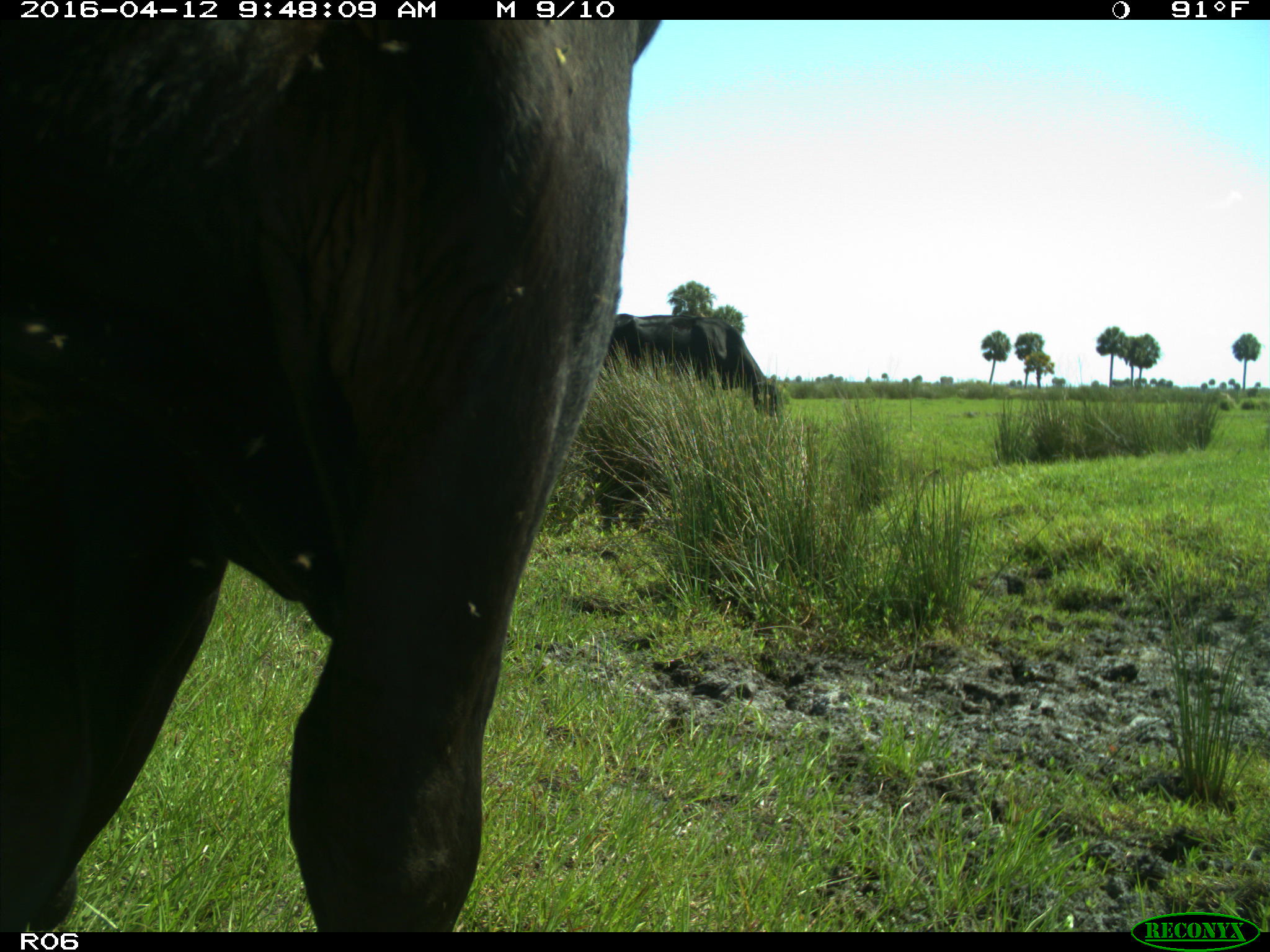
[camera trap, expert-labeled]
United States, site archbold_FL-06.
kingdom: Animalia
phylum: Chordata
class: Mammalia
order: Artiodactyla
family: Bovidae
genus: Bos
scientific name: Bos taurus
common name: domestic cow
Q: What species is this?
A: Bos taurus (domestic cow).